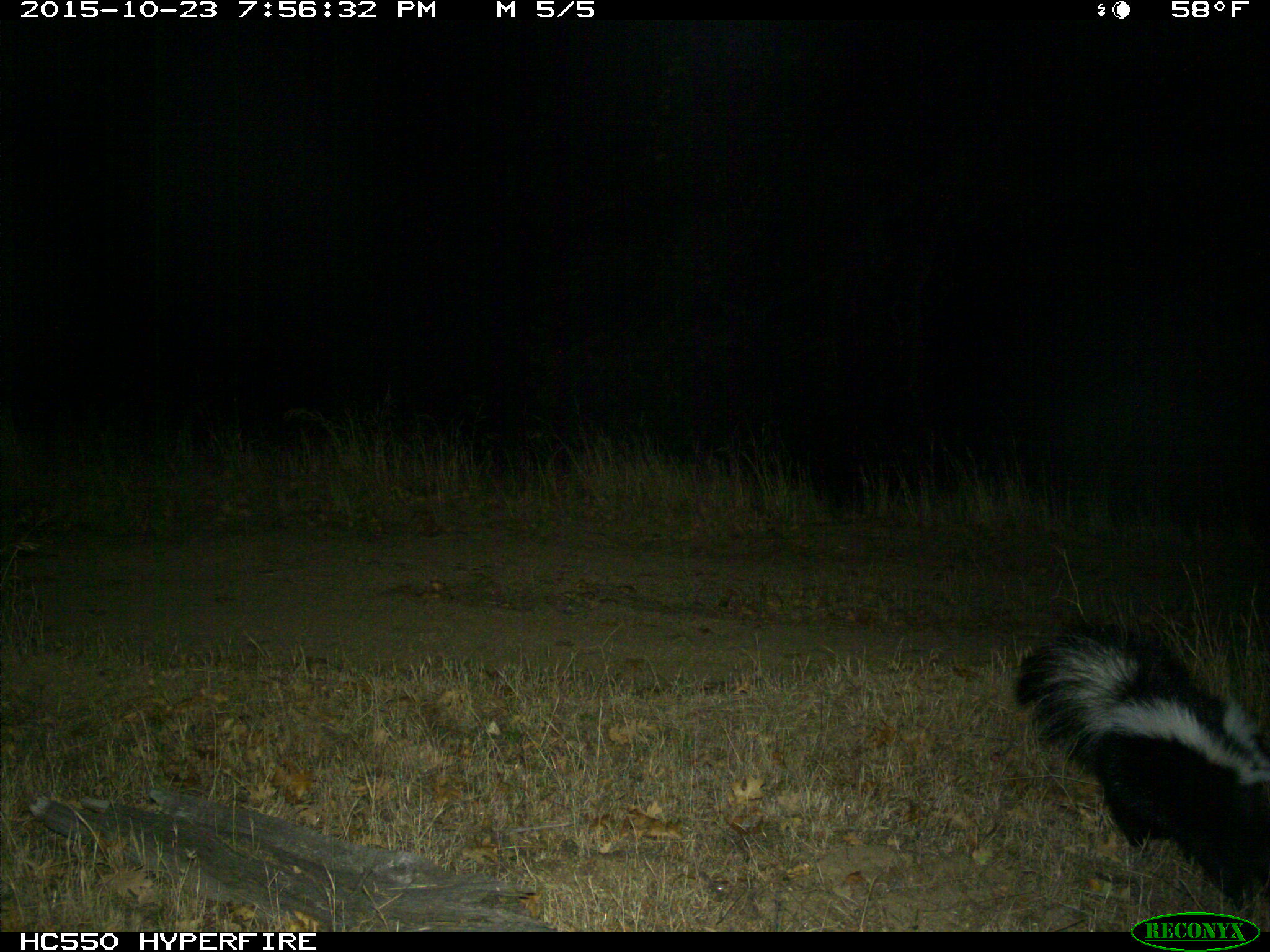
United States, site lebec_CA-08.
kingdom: Animalia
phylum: Chordata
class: Mammalia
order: Carnivora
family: Mephitidae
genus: Mephitis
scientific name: Mephitis mephitis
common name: striped skunk